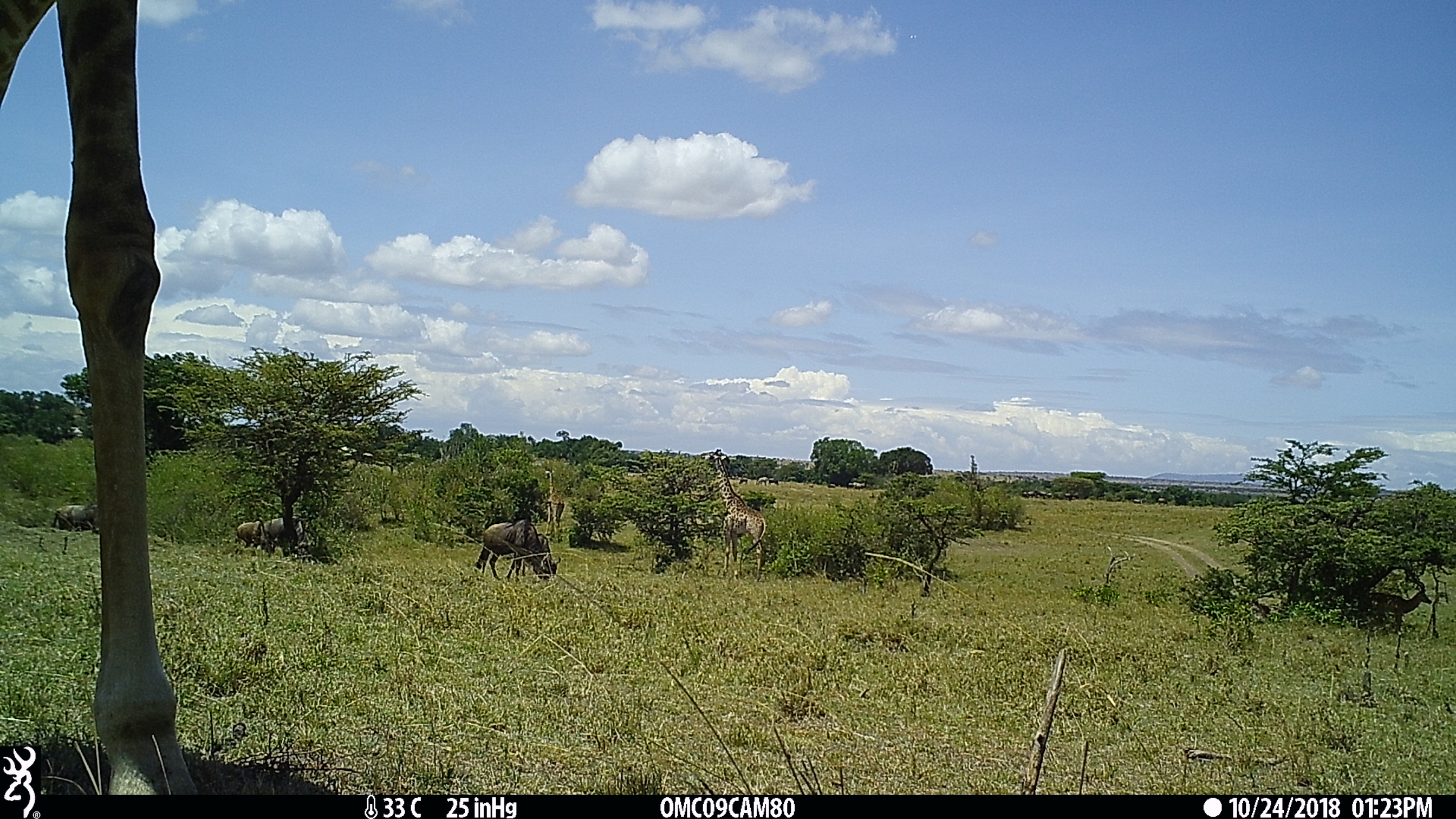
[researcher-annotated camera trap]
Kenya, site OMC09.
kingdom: Animalia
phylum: Chordata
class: Mammalia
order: Artiodactyla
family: Bovidae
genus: Connochaetes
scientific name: Connochaetes taurinus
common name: blue wildebeest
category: wildebeest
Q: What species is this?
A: Wildebeest (blue wildebeest) (Connochaetes taurinus).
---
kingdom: Animalia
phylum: Chordata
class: Mammalia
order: Artiodactyla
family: Giraffidae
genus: Giraffa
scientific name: Giraffa camelopardalis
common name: northern giraffe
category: giraffe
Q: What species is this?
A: Giraffe (northern giraffe) (Giraffa camelopardalis).